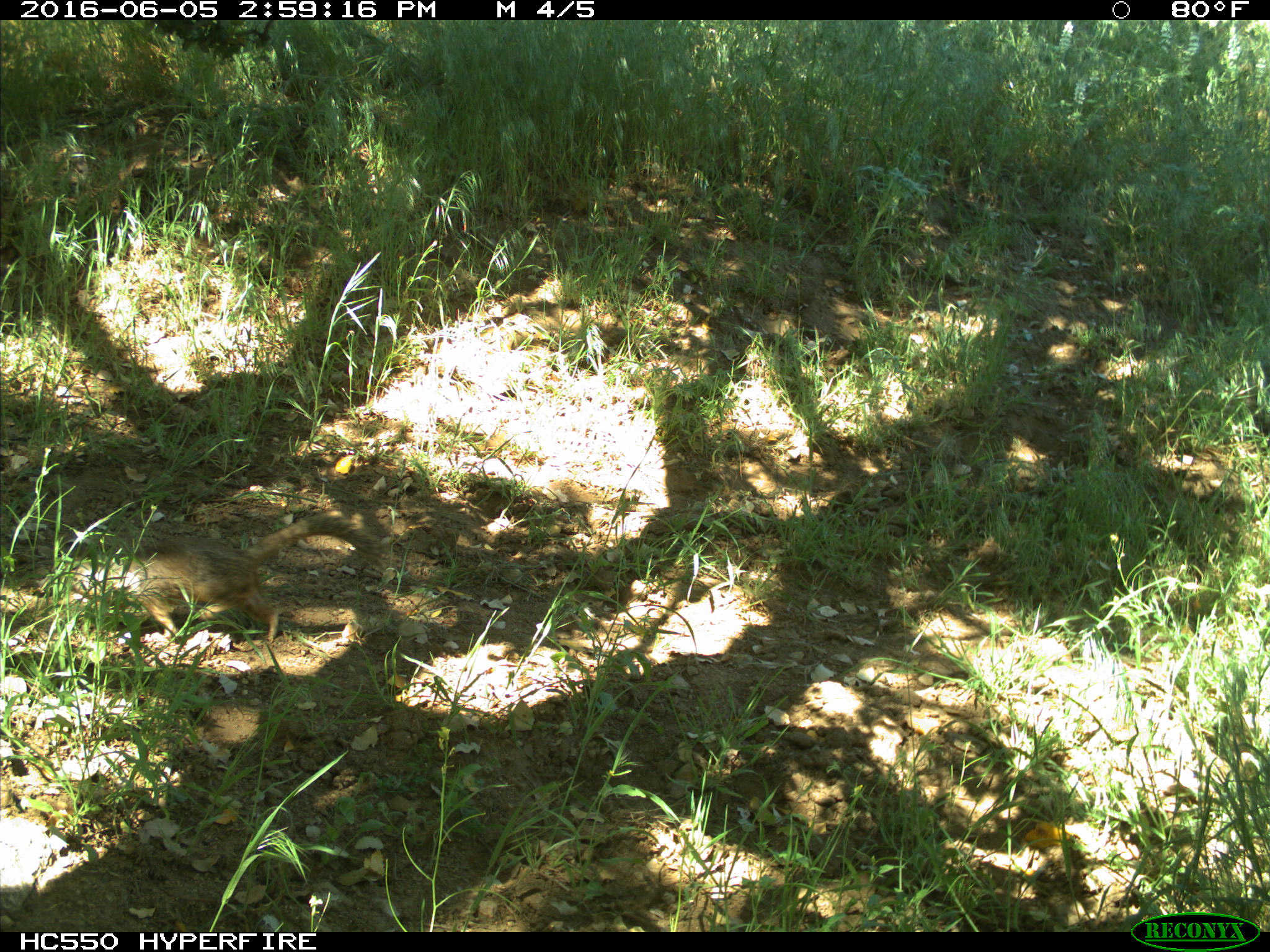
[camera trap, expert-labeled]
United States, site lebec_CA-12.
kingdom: Animalia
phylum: Chordata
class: Mammalia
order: Rodentia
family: Sciuridae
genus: Otospermophilus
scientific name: Otospermophilus beecheyi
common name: california ground squirrel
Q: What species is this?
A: Otospermophilus beecheyi (california ground squirrel).